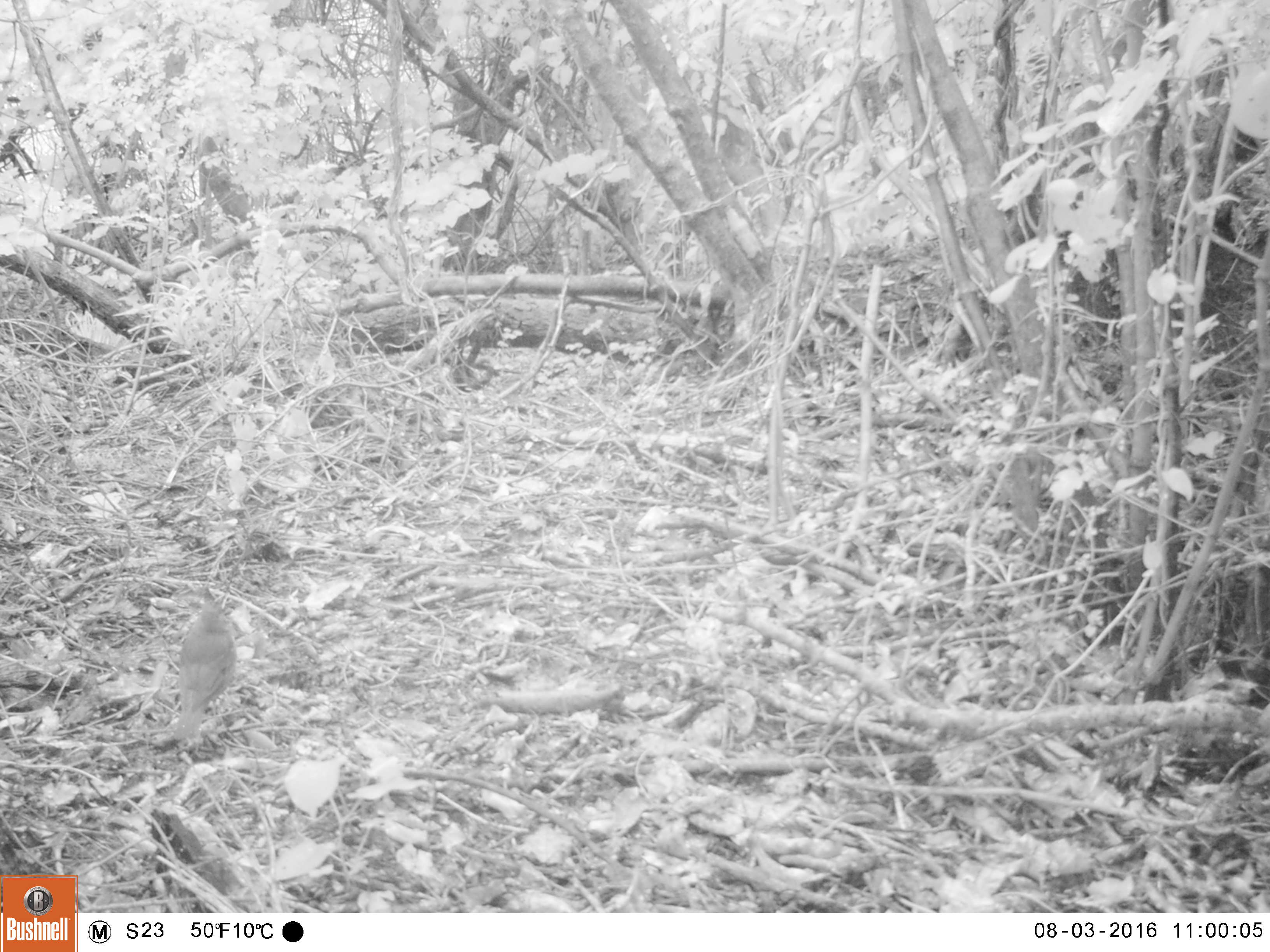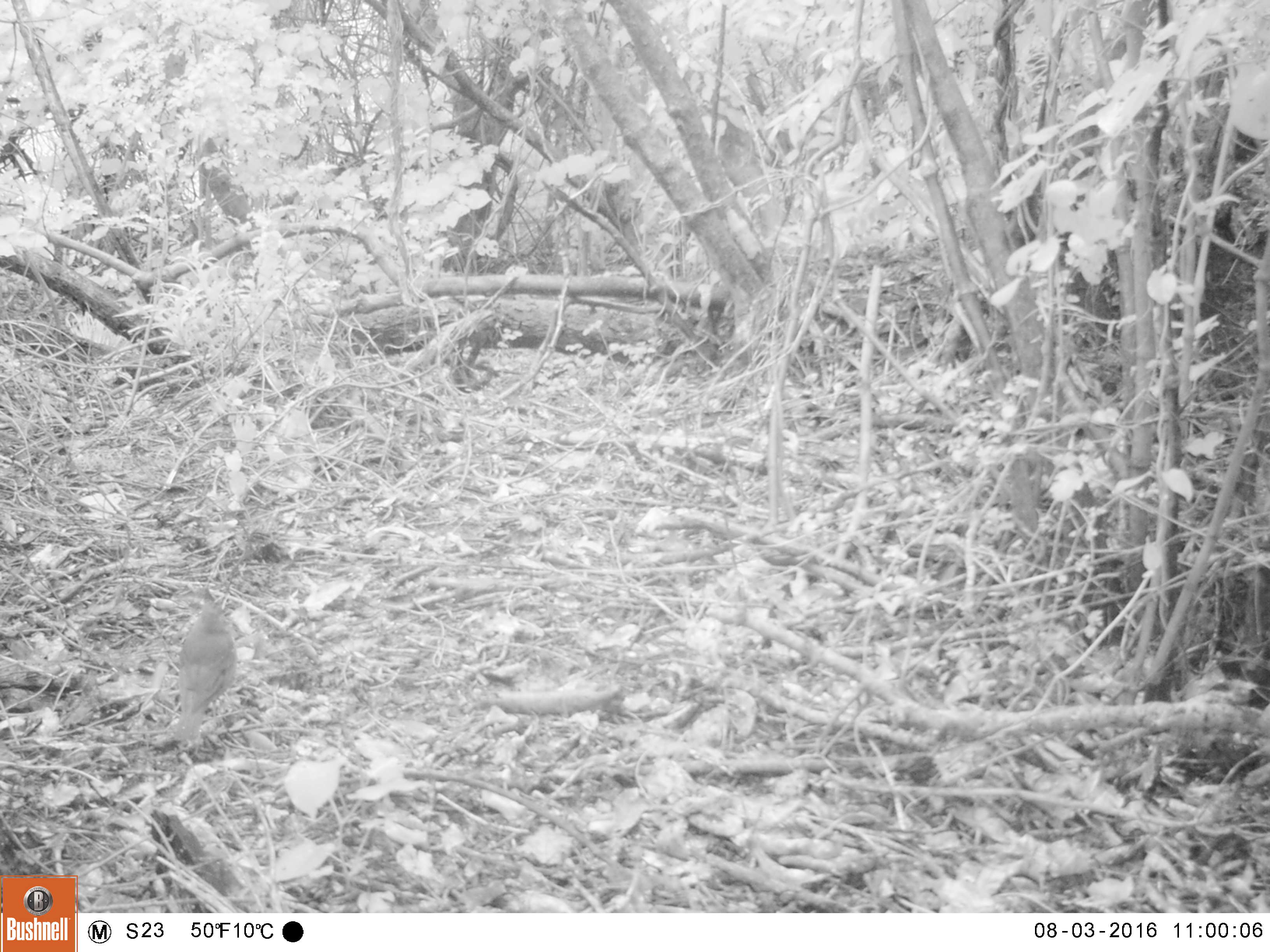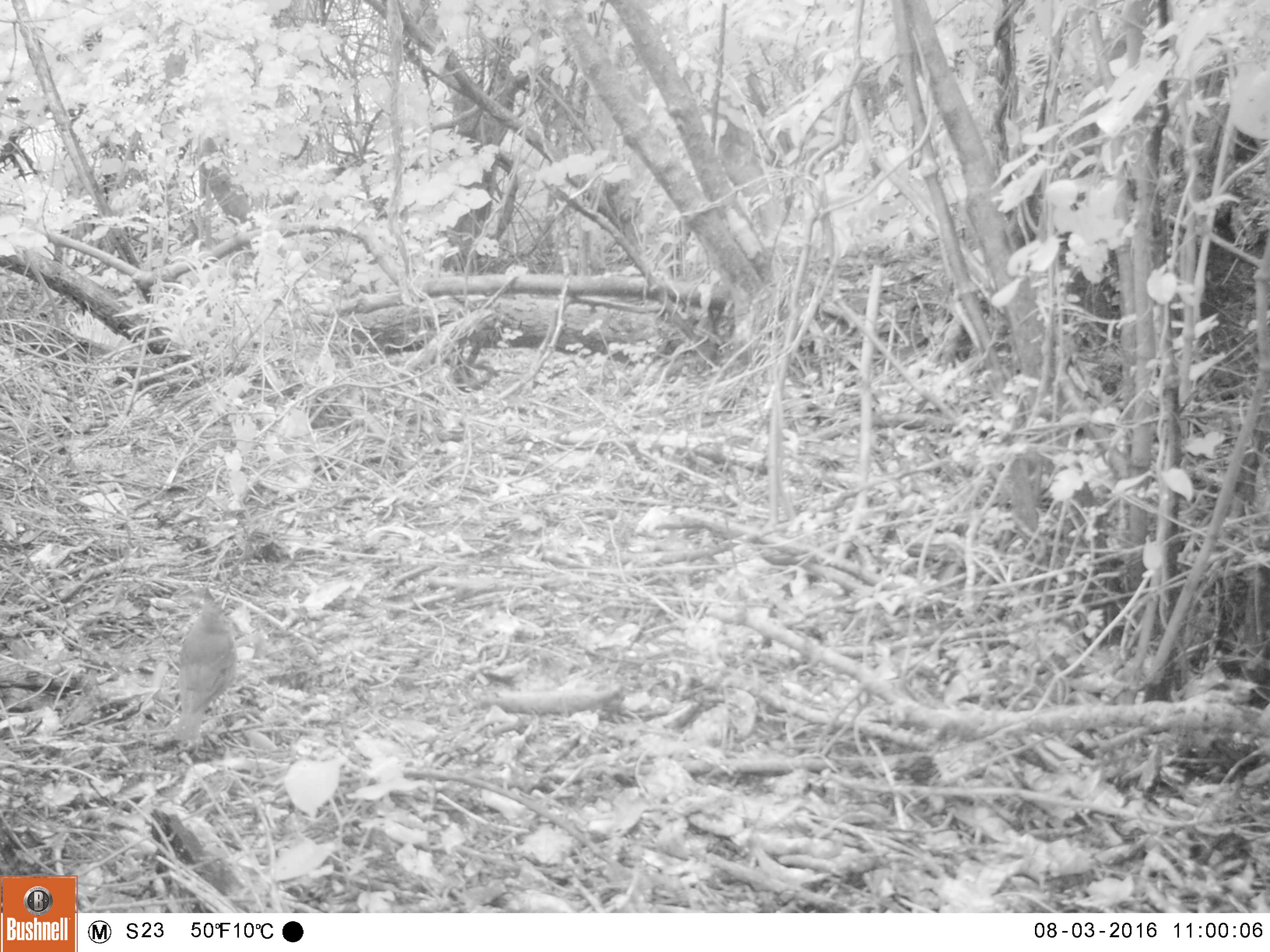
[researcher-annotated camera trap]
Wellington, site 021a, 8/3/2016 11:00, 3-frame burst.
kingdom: Animalia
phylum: Chordata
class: Aves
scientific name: Aves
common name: bird